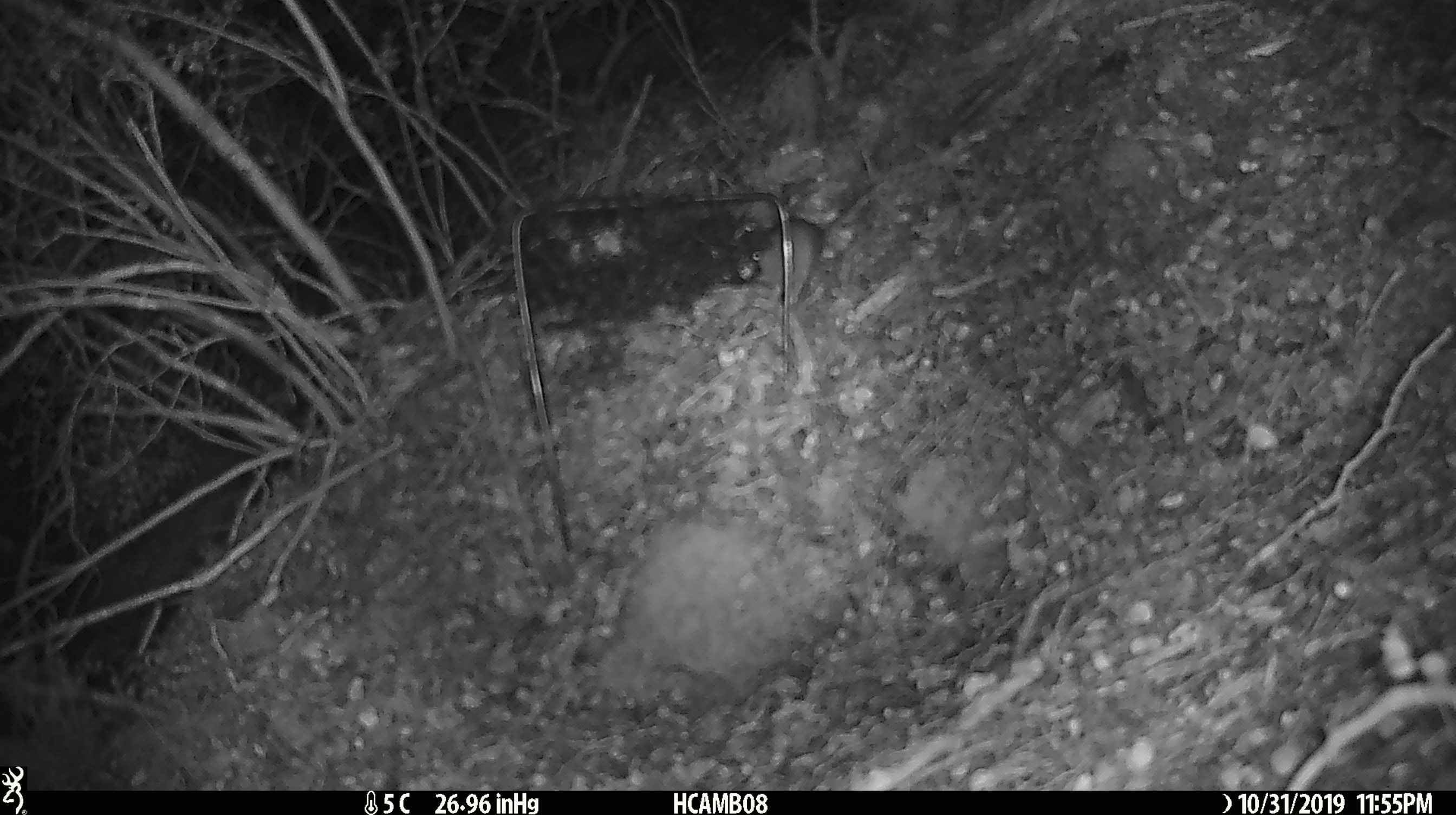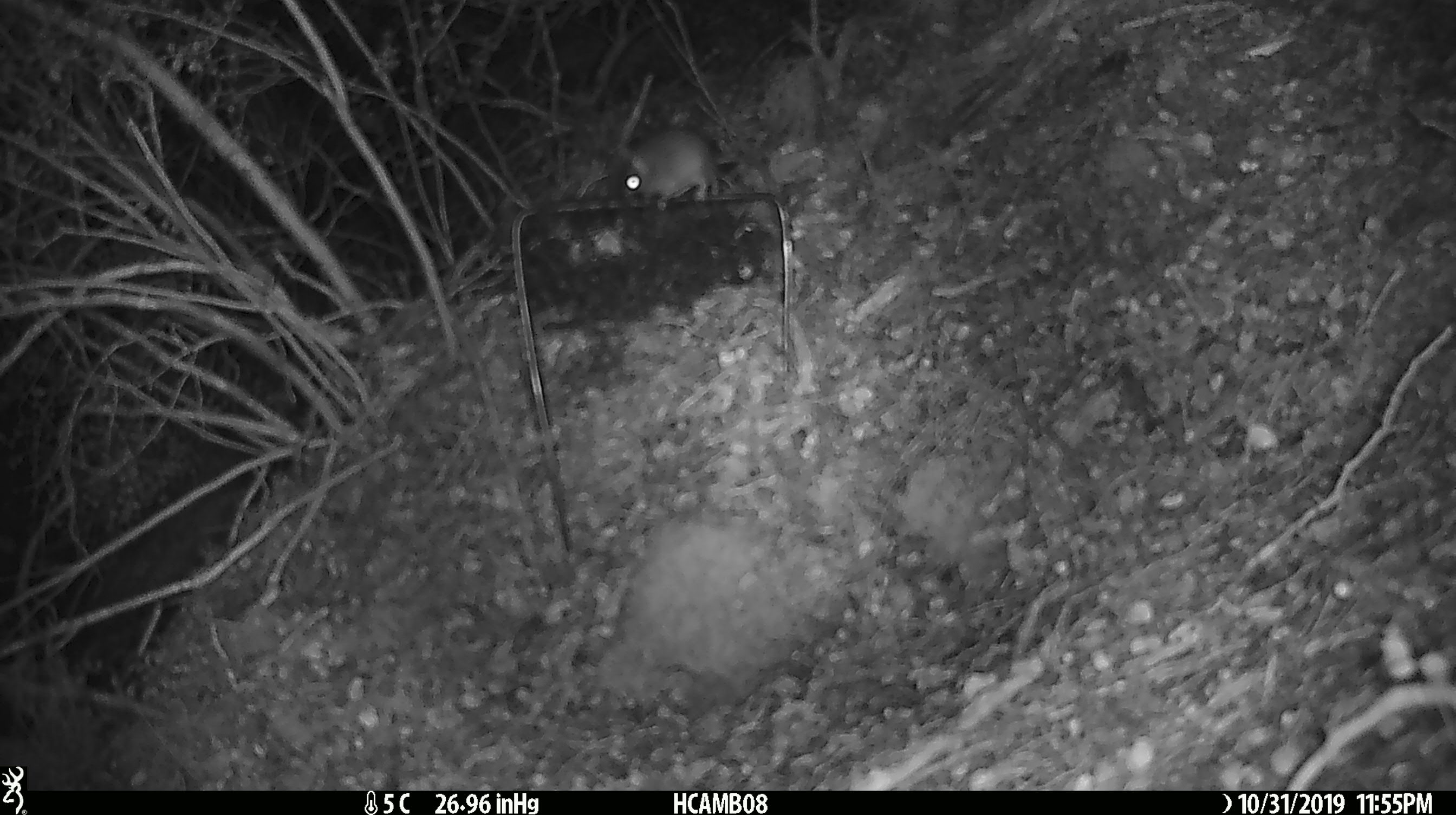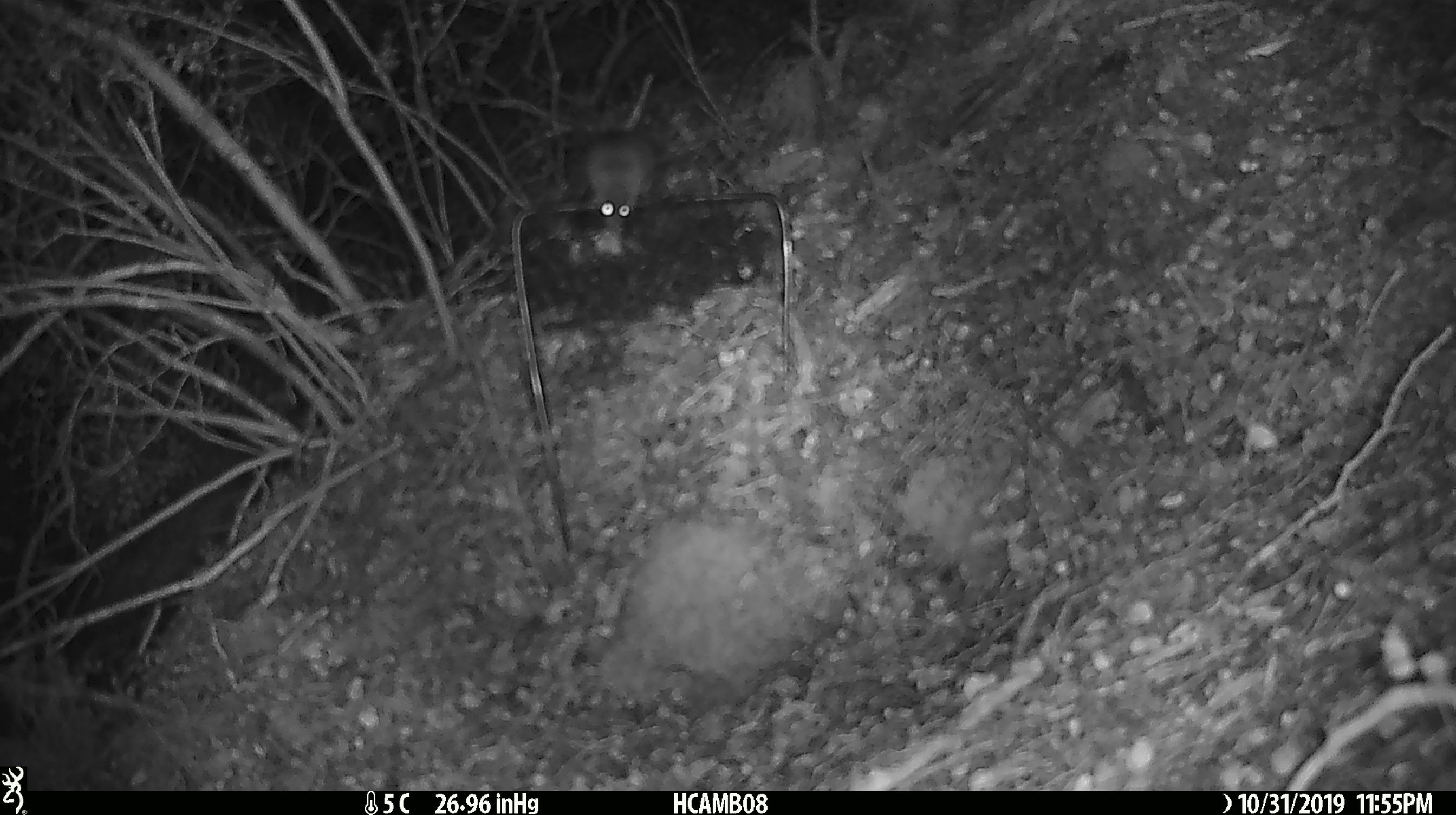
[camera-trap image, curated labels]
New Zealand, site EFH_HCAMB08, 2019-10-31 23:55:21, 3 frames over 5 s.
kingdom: Animalia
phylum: Chordata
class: Mammalia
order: Rodentia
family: Muridae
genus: Mus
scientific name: Mus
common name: mouse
Mouse (Mus).